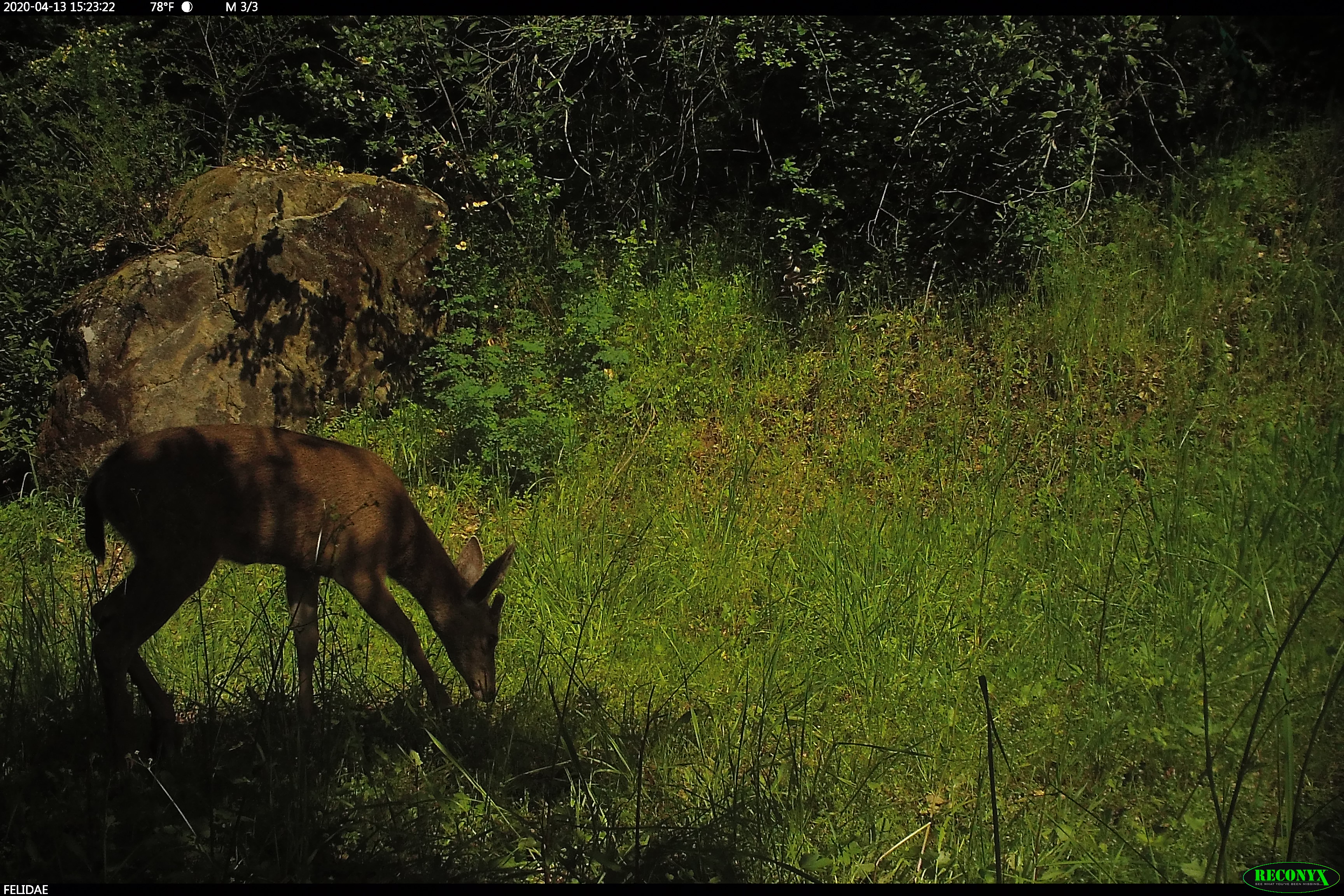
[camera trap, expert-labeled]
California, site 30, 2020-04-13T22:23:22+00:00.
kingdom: Animalia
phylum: Chordata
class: Mammalia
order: Artiodactyla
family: Cervidae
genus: Odocoileus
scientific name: Odocoileus hemionus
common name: mule deer